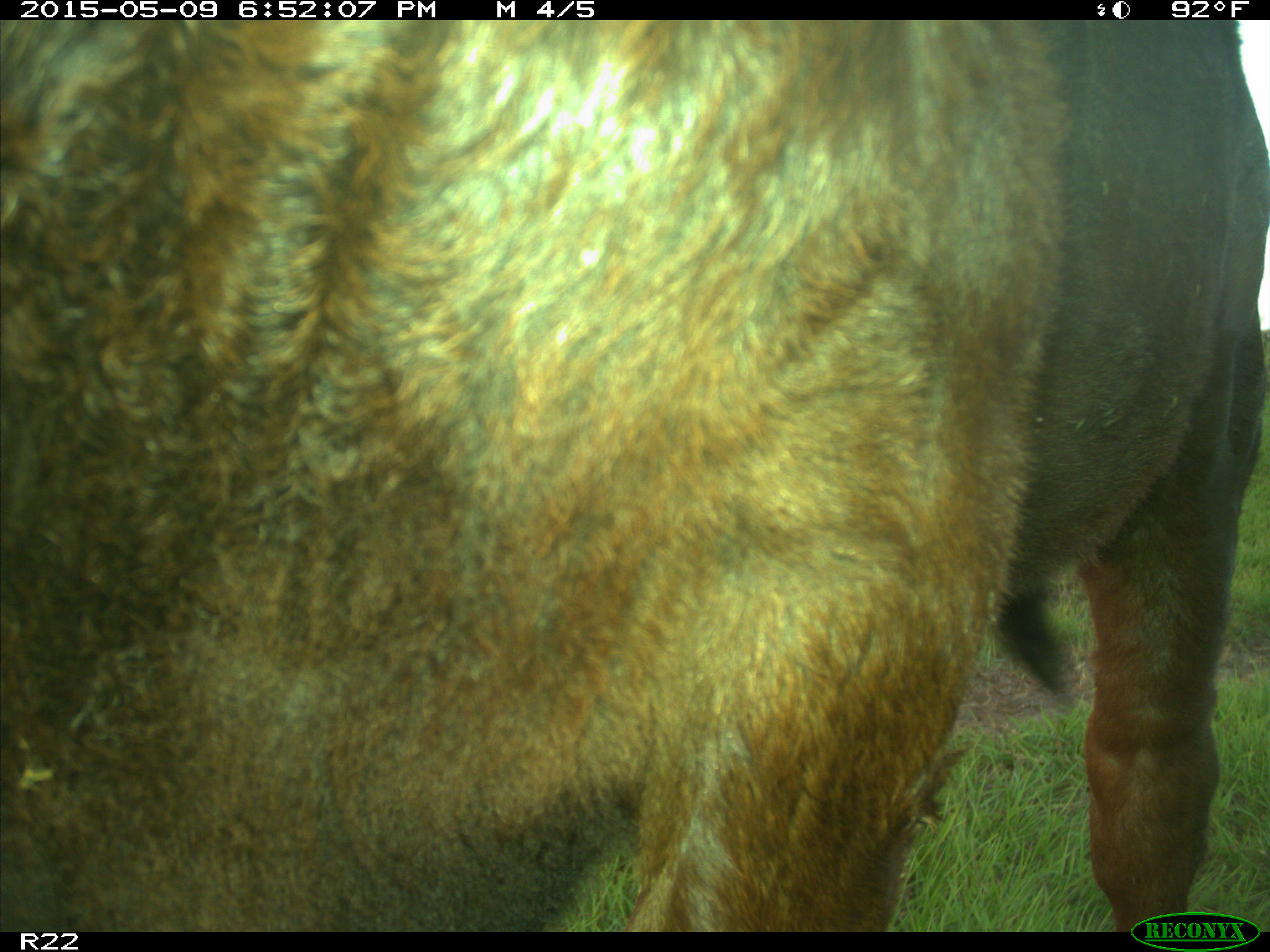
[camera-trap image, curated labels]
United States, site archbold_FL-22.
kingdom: Animalia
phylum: Chordata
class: Mammalia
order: Artiodactyla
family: Bovidae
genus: Bos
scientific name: Bos taurus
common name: domestic cow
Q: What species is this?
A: Bos taurus (domestic cow).